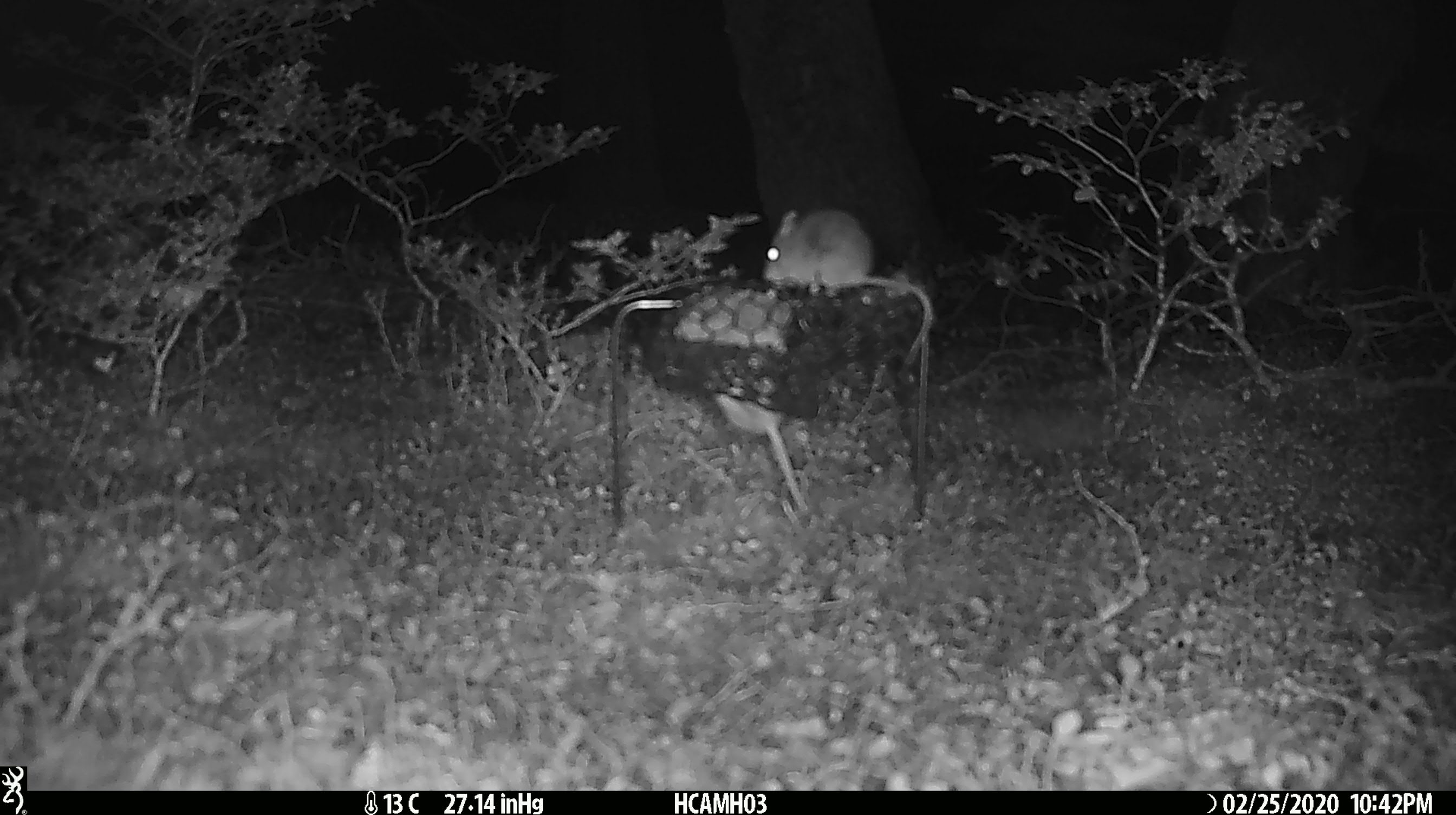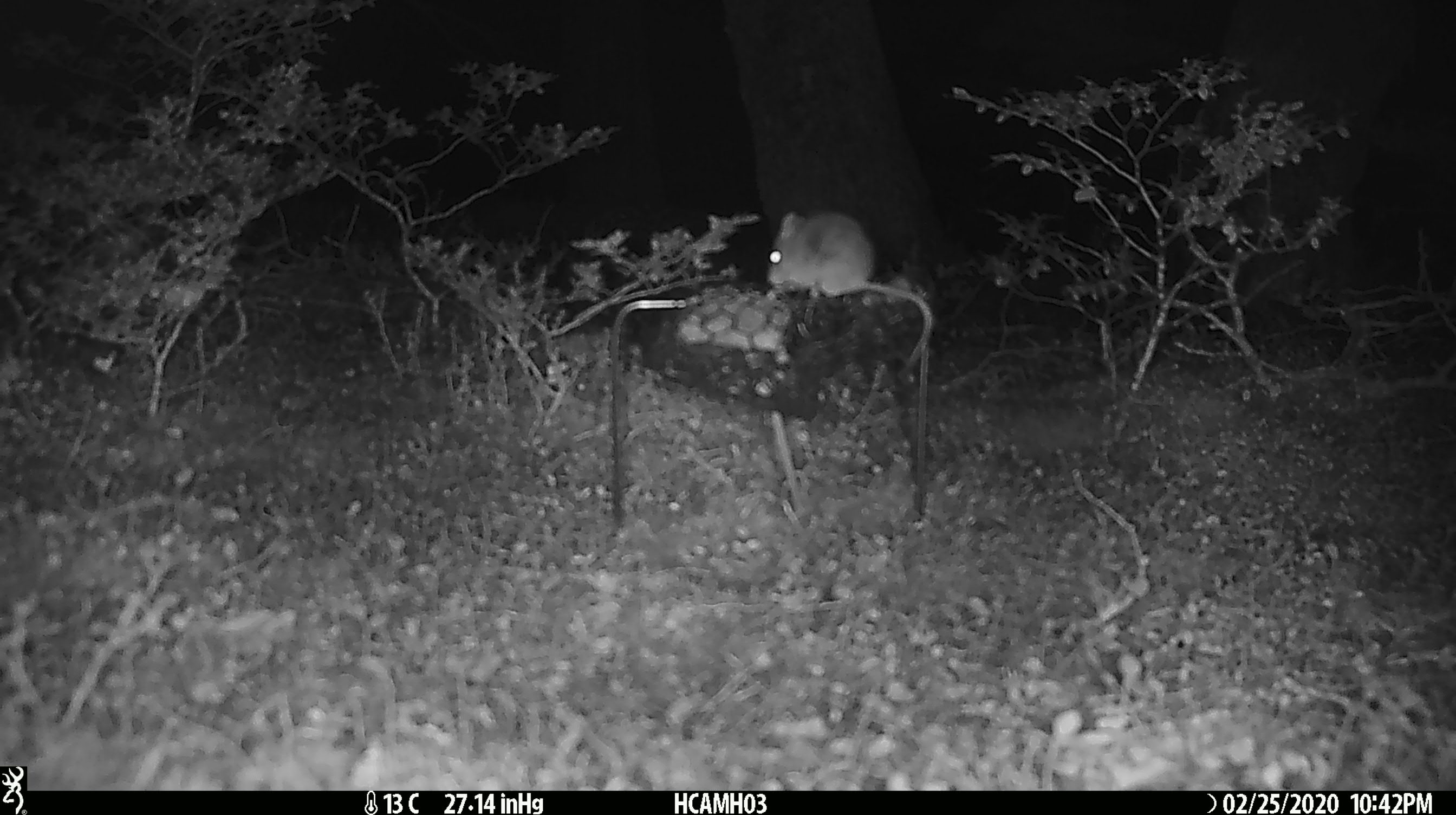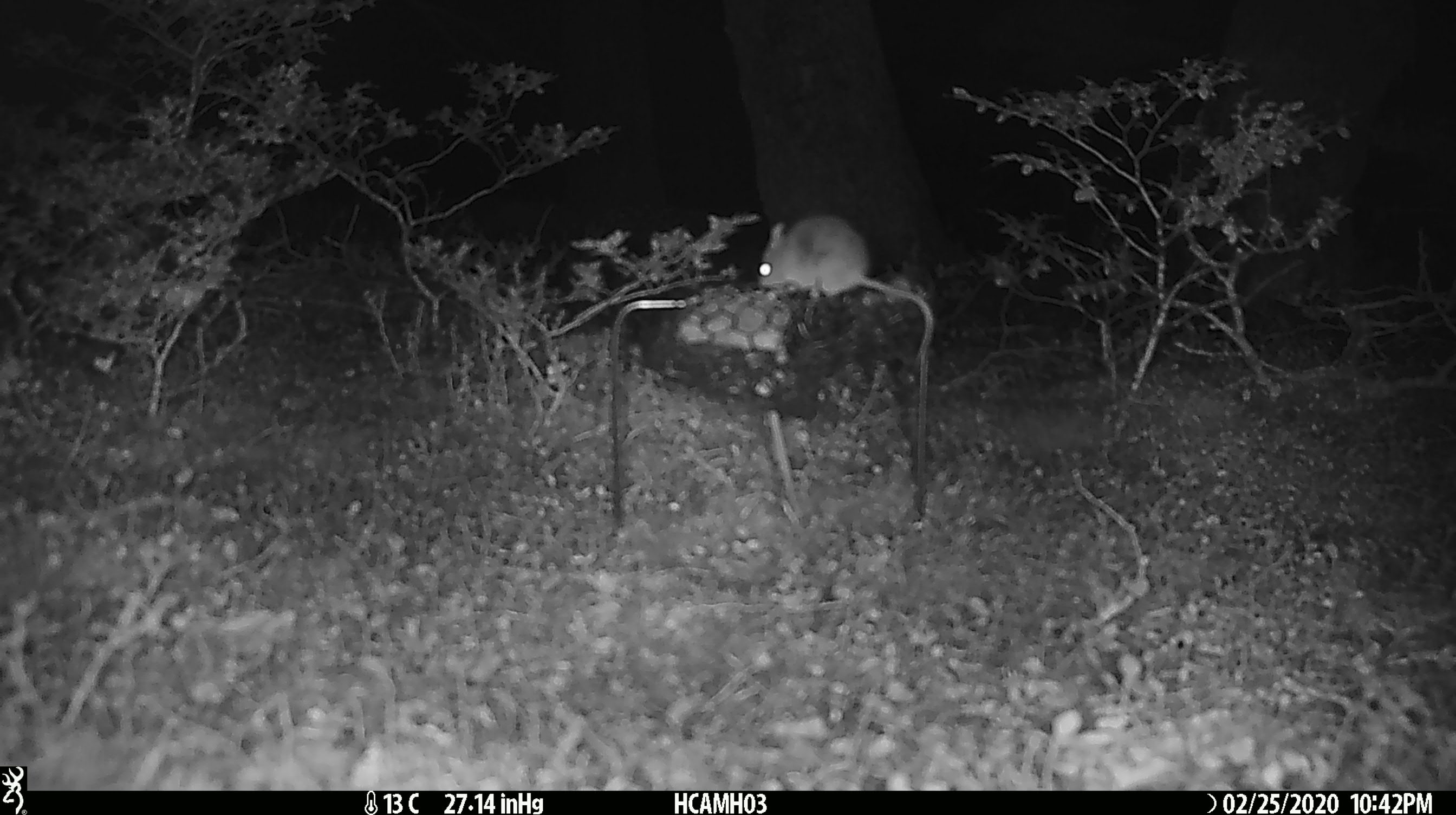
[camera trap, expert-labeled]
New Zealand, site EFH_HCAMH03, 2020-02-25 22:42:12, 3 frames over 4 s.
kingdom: Animalia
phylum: Chordata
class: Mammalia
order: Rodentia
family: Muridae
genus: Mus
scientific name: Mus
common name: mouse